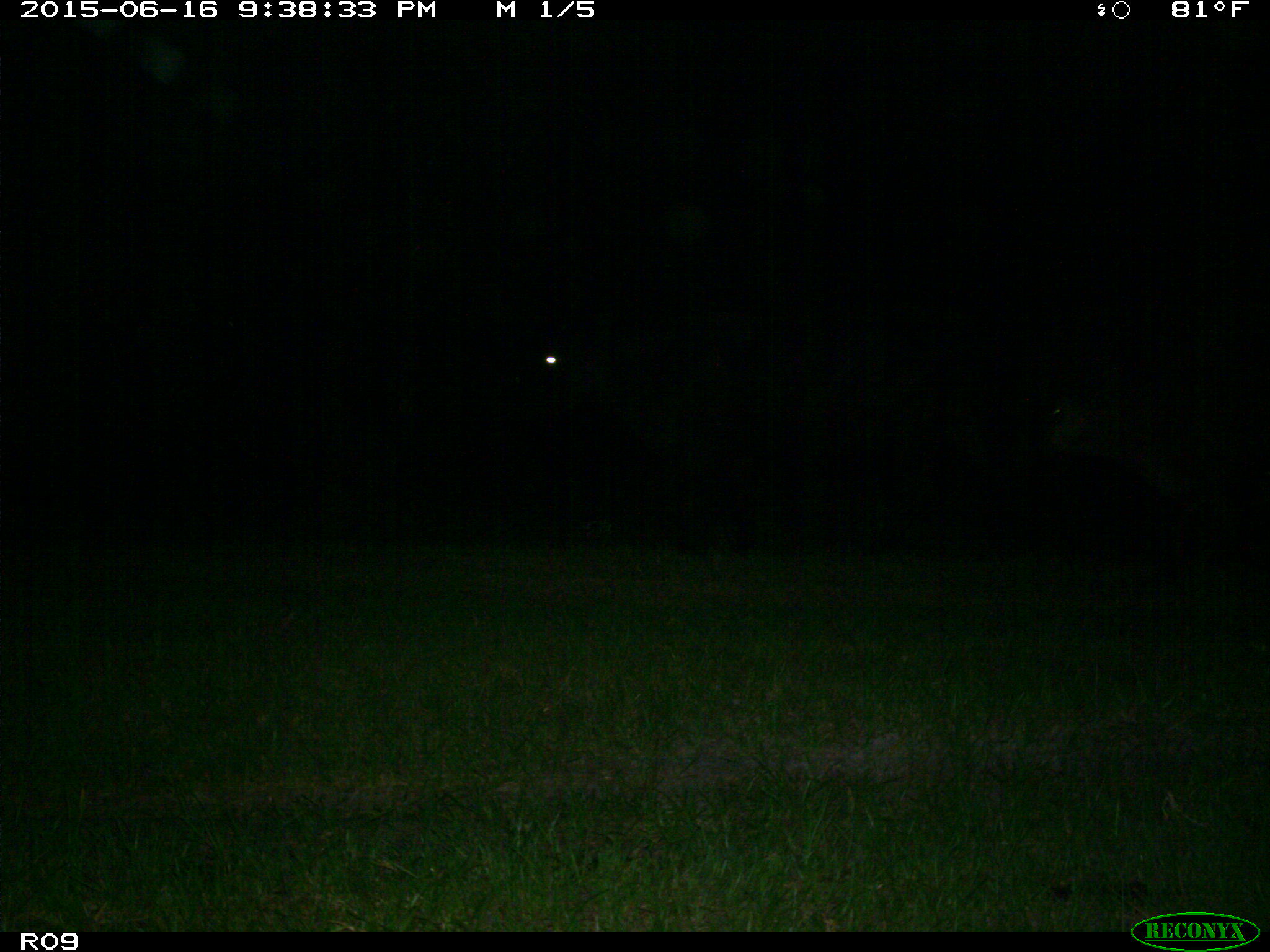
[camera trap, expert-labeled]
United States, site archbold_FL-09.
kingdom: Animalia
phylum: Chordata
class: Mammalia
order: Artiodactyla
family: Bovidae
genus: Bos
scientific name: Bos taurus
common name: domestic cow